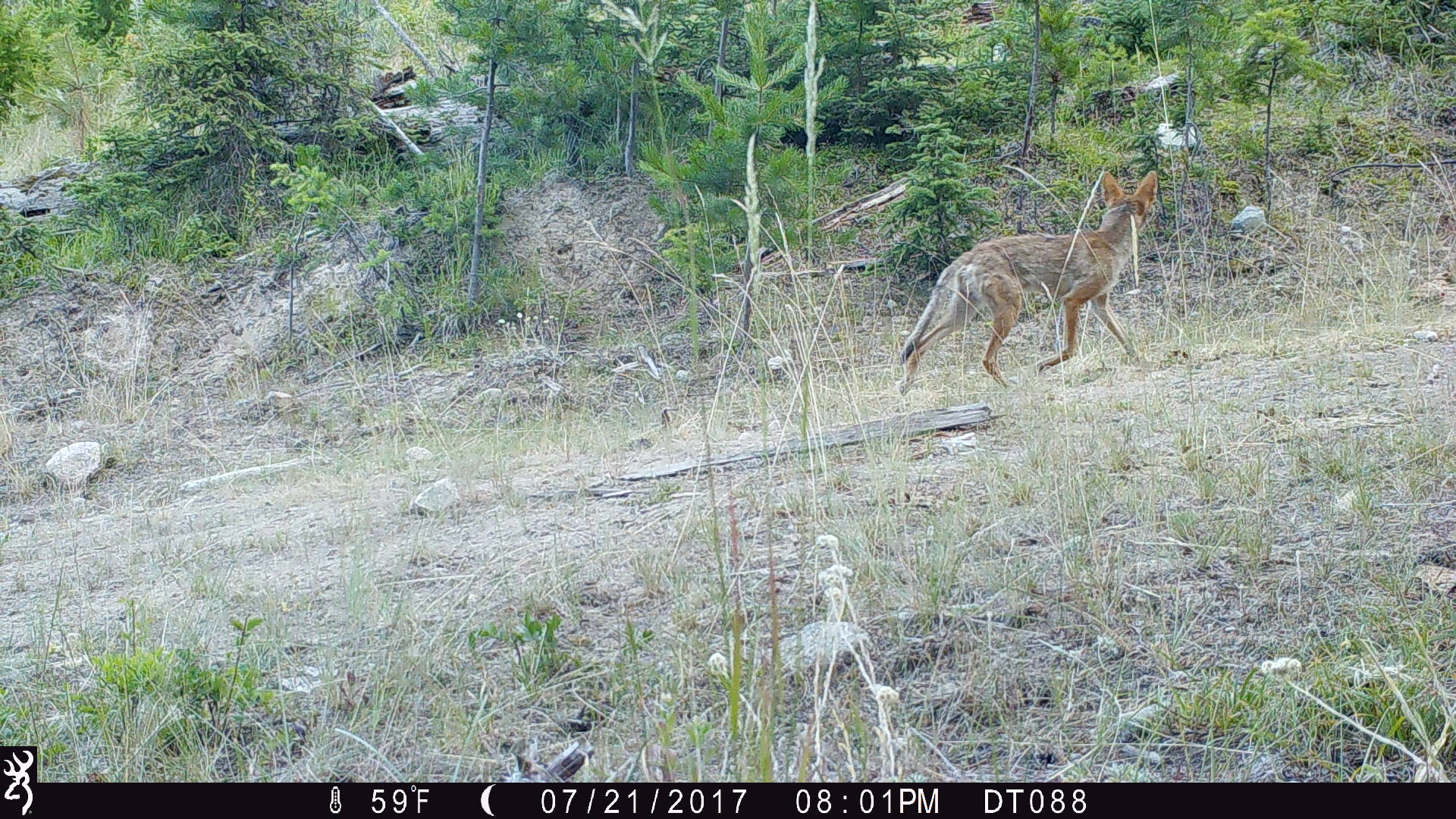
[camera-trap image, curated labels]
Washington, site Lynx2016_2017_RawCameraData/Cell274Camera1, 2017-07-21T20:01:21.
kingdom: Animalia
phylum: Chordata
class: Mammalia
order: Carnivora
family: Canidae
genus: Canis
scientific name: Canis latrans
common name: coyote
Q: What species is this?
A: Canis latrans (coyote).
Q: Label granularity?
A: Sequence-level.